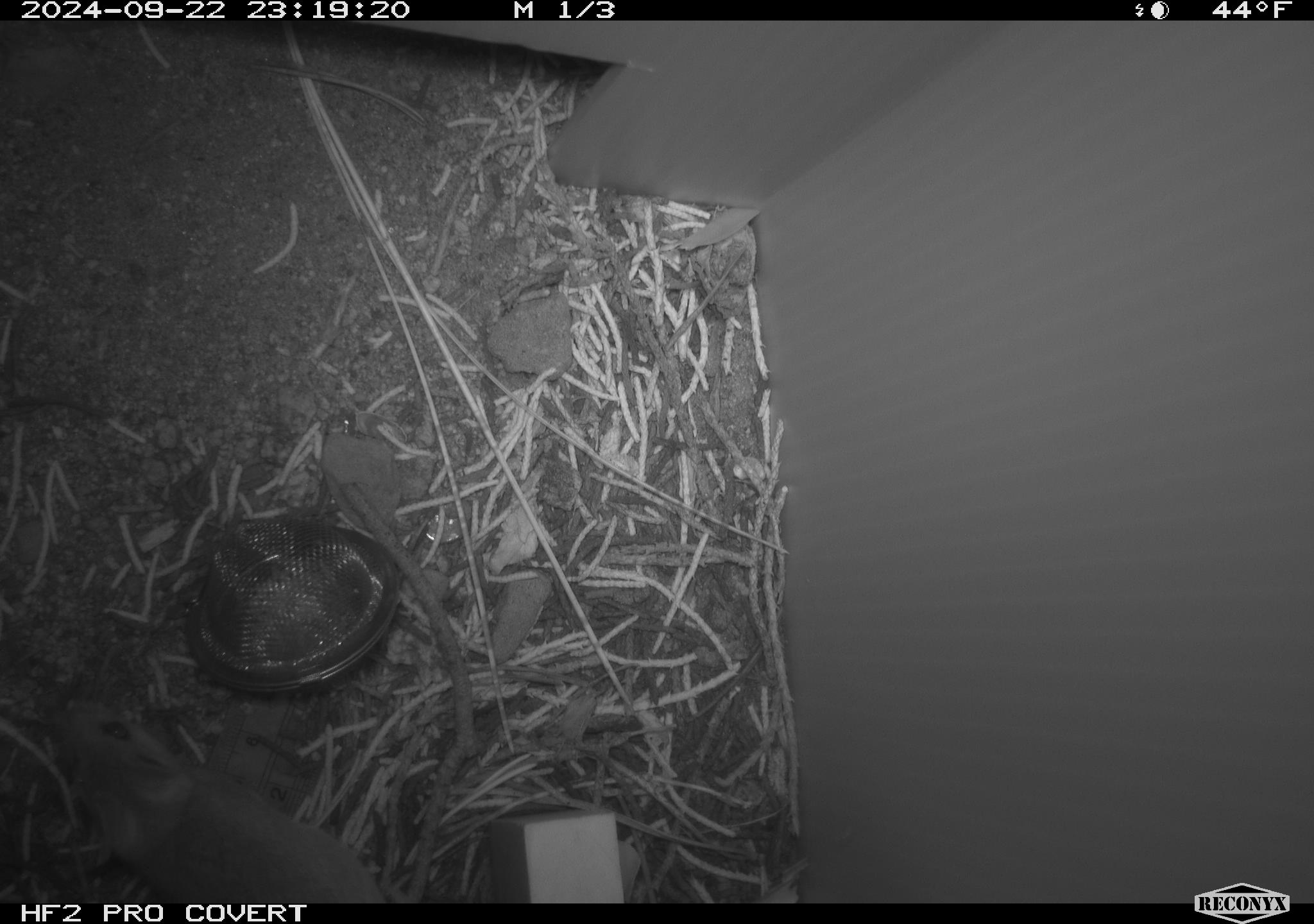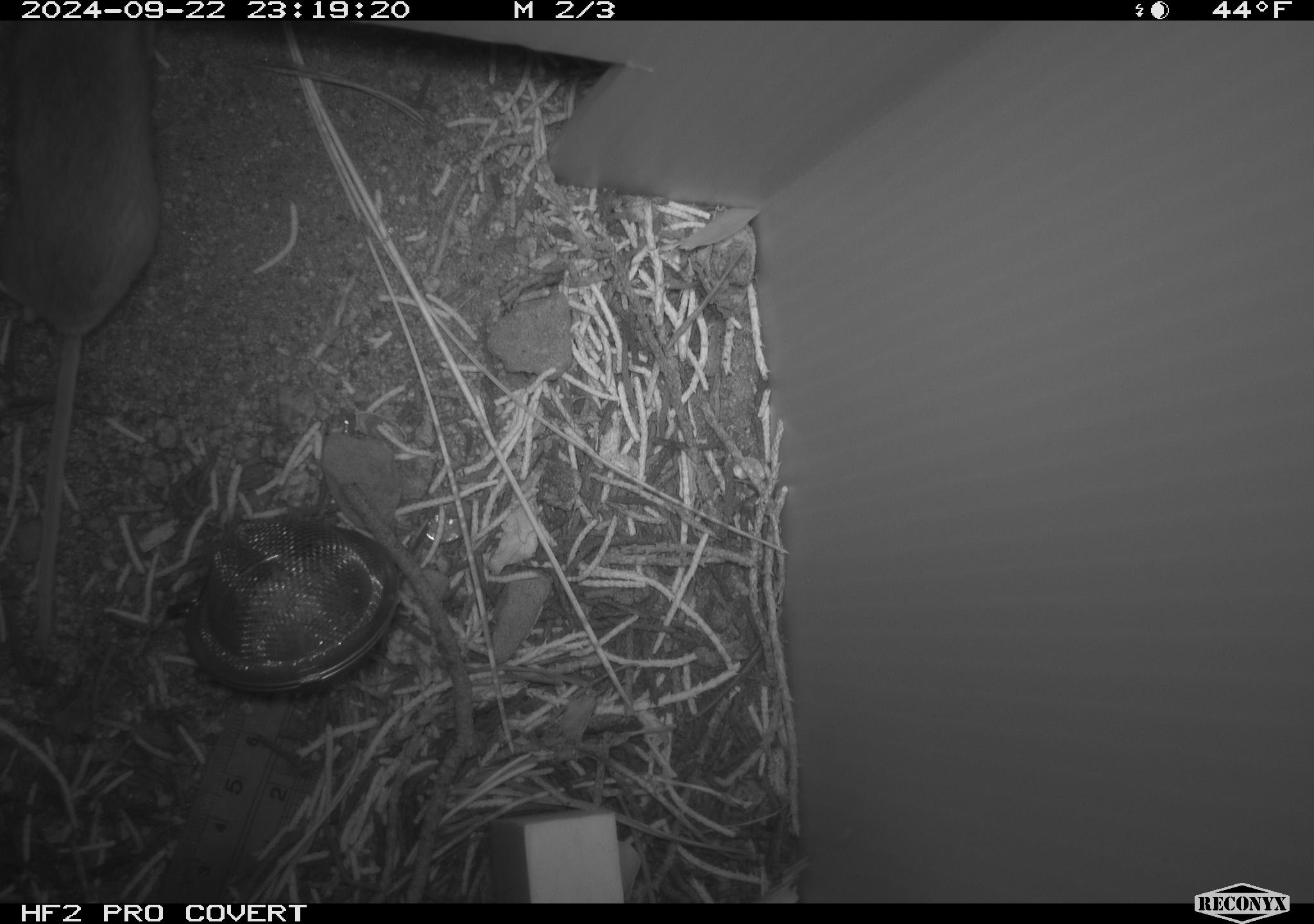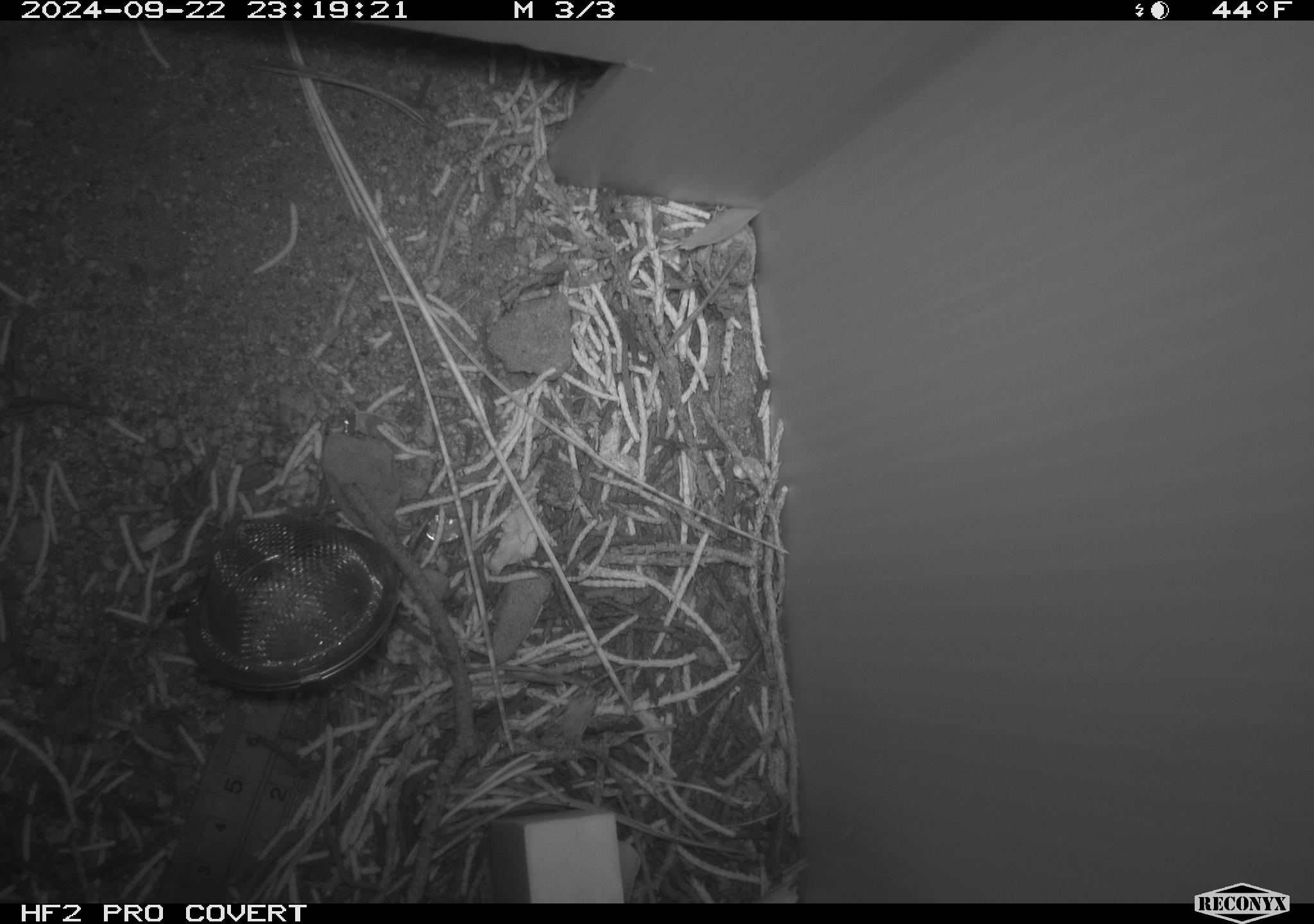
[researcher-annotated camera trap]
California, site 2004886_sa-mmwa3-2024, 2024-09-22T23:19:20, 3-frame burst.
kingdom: Animalia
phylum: Chordata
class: Mammalia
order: Rodentia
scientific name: Rodentia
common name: mouse species